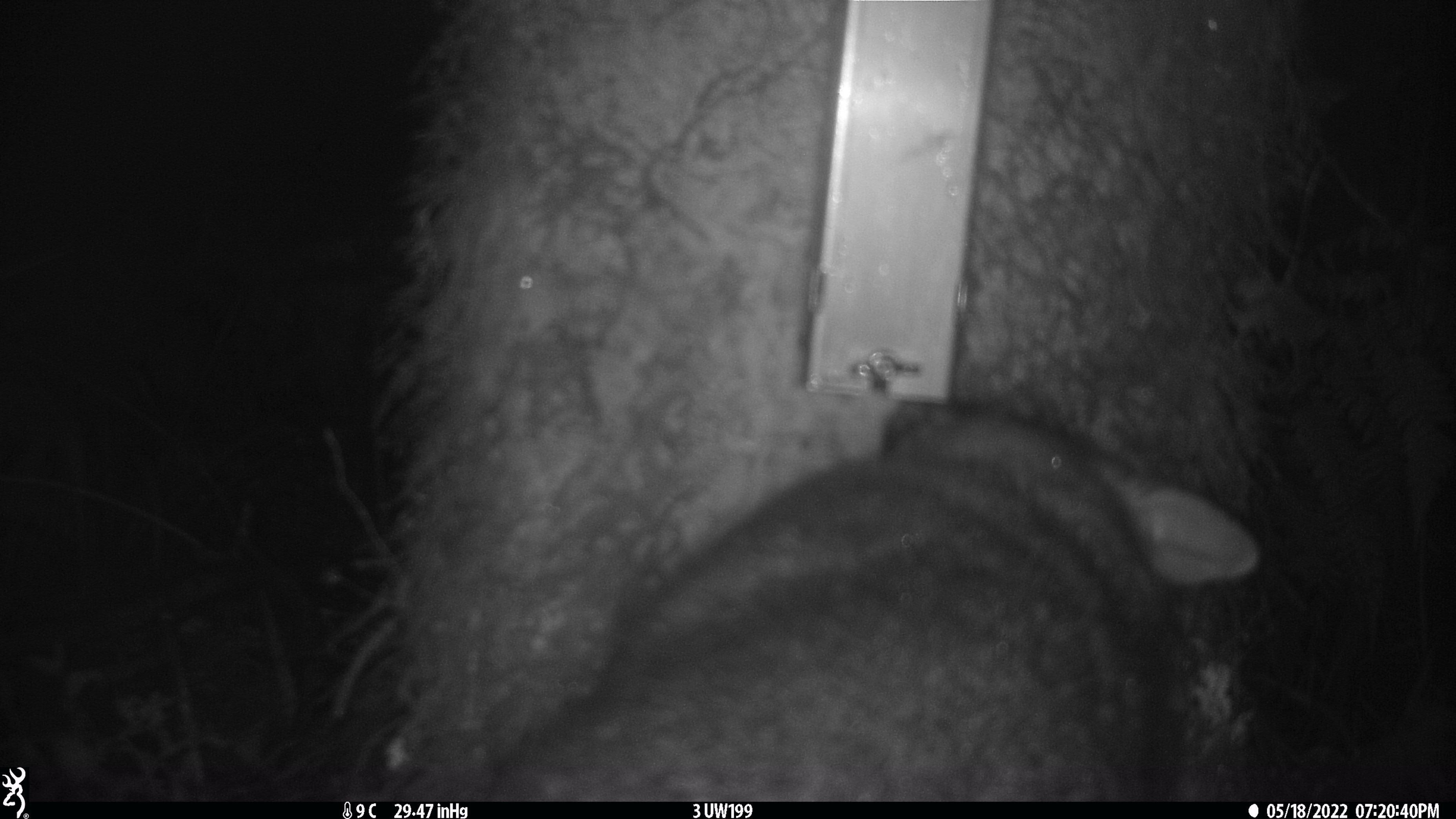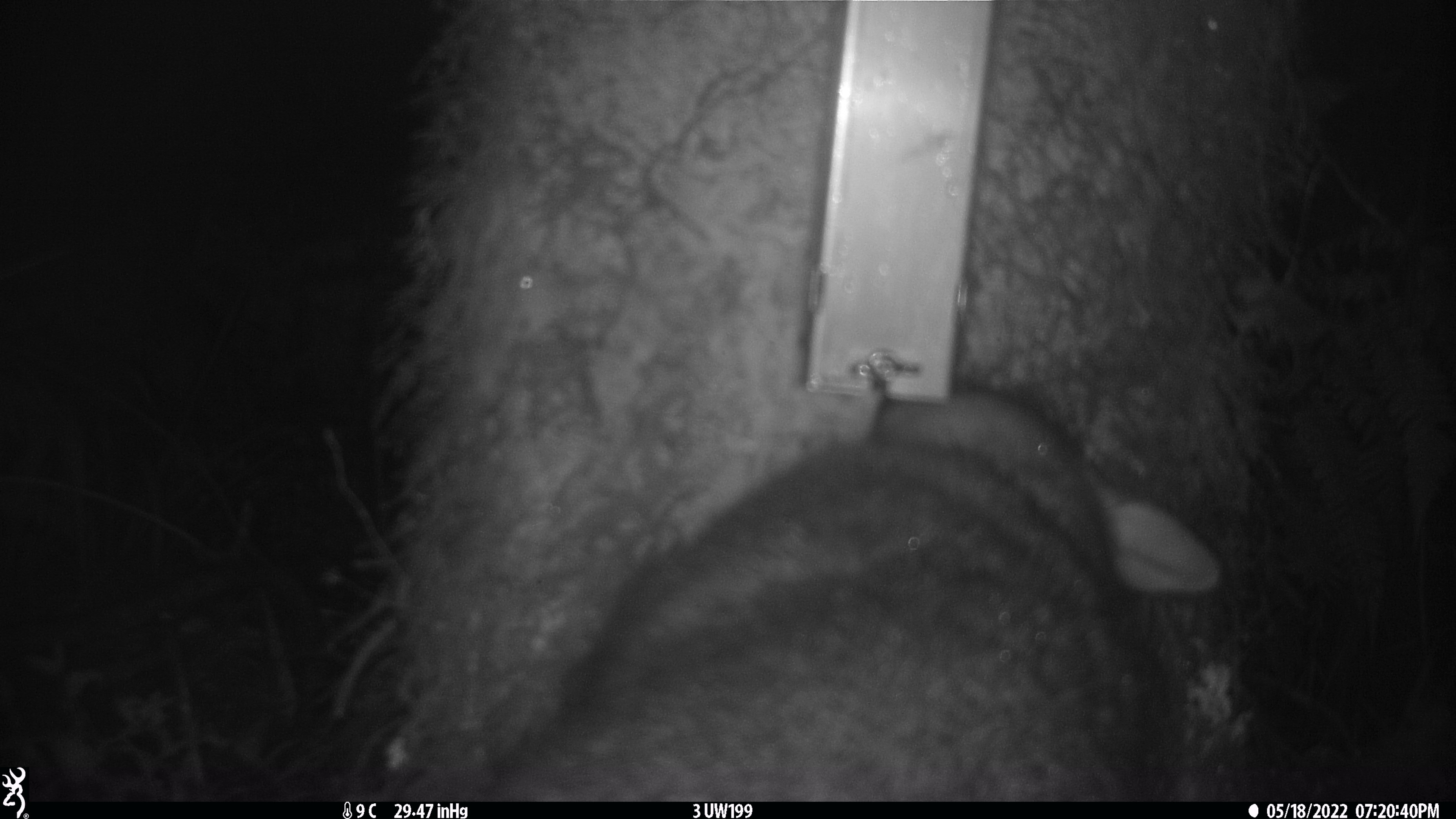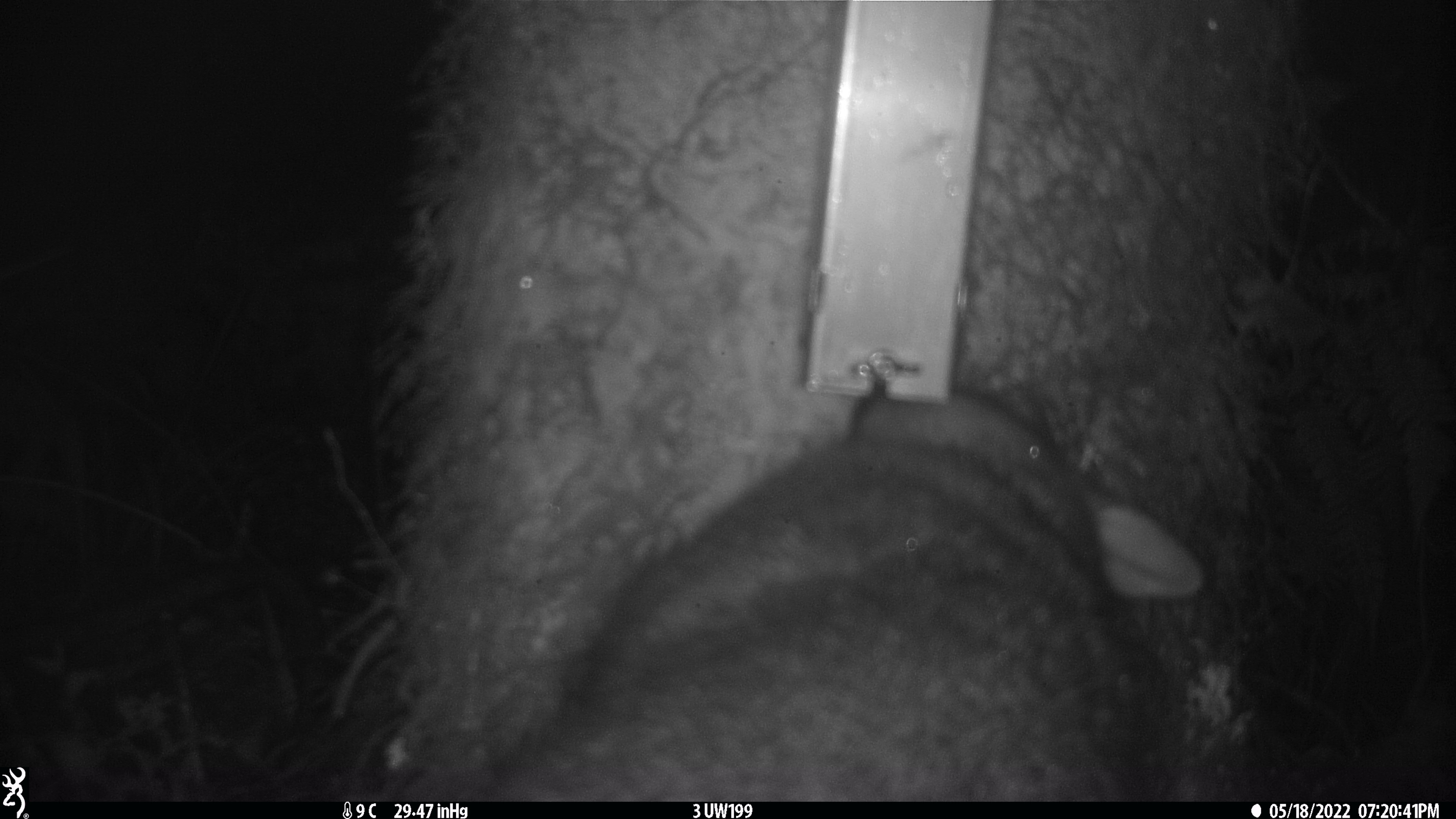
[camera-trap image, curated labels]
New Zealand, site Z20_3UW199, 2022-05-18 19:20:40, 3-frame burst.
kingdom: Animalia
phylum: Chordata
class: Mammalia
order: Diprotodontia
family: Phalangeridae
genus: Trichosurus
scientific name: Trichosurus vulpecula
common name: common brushtail possum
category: possum